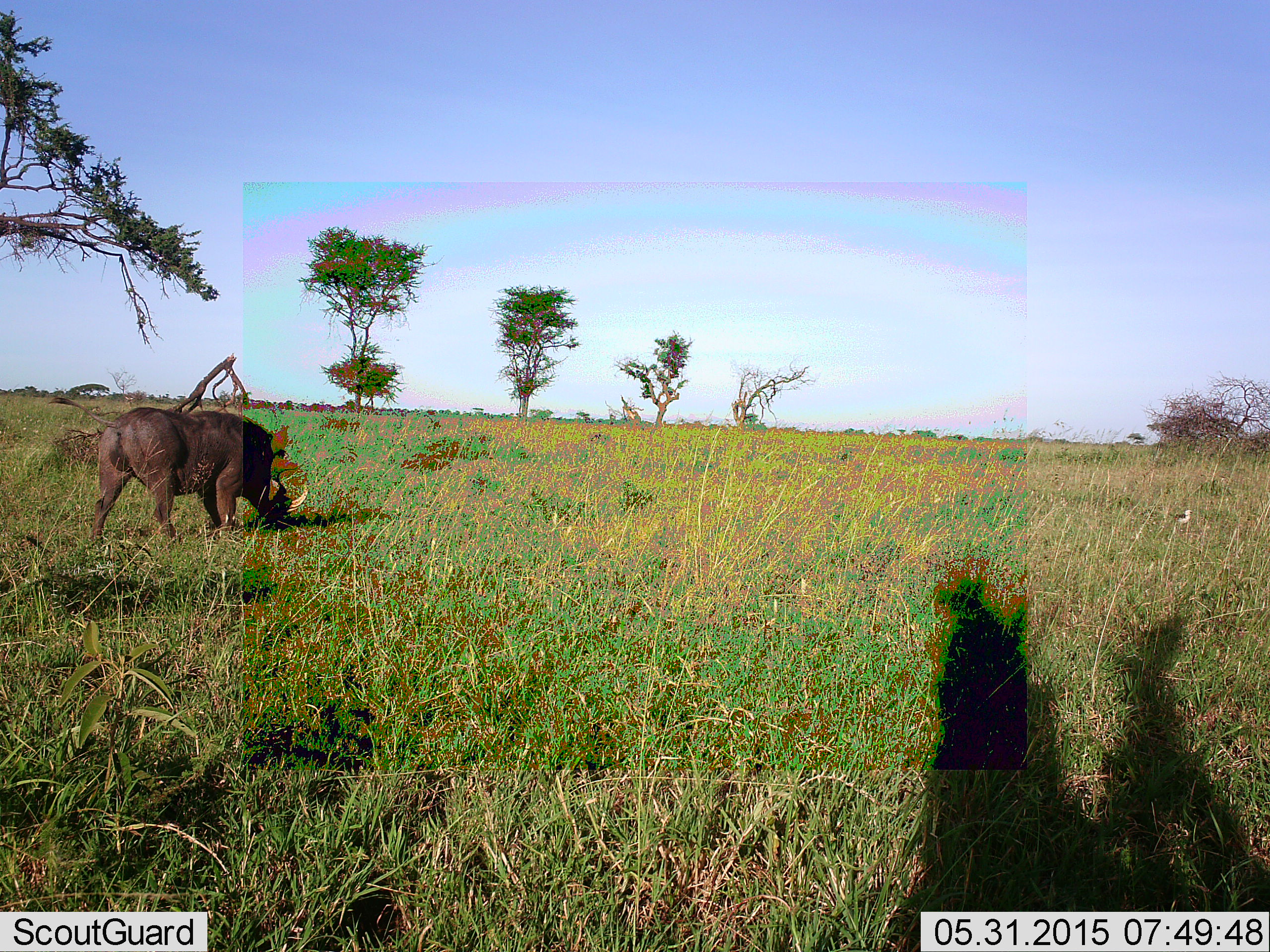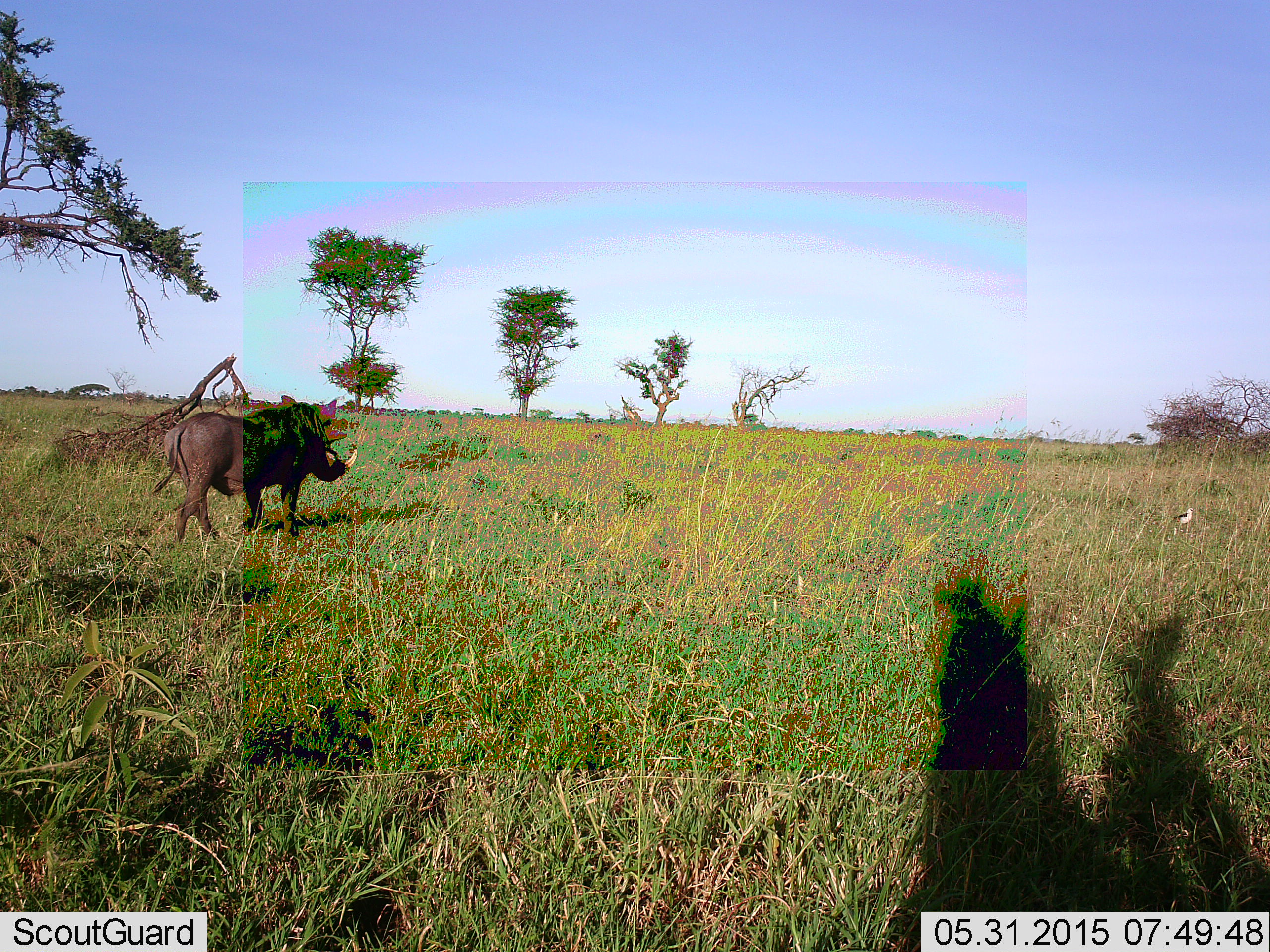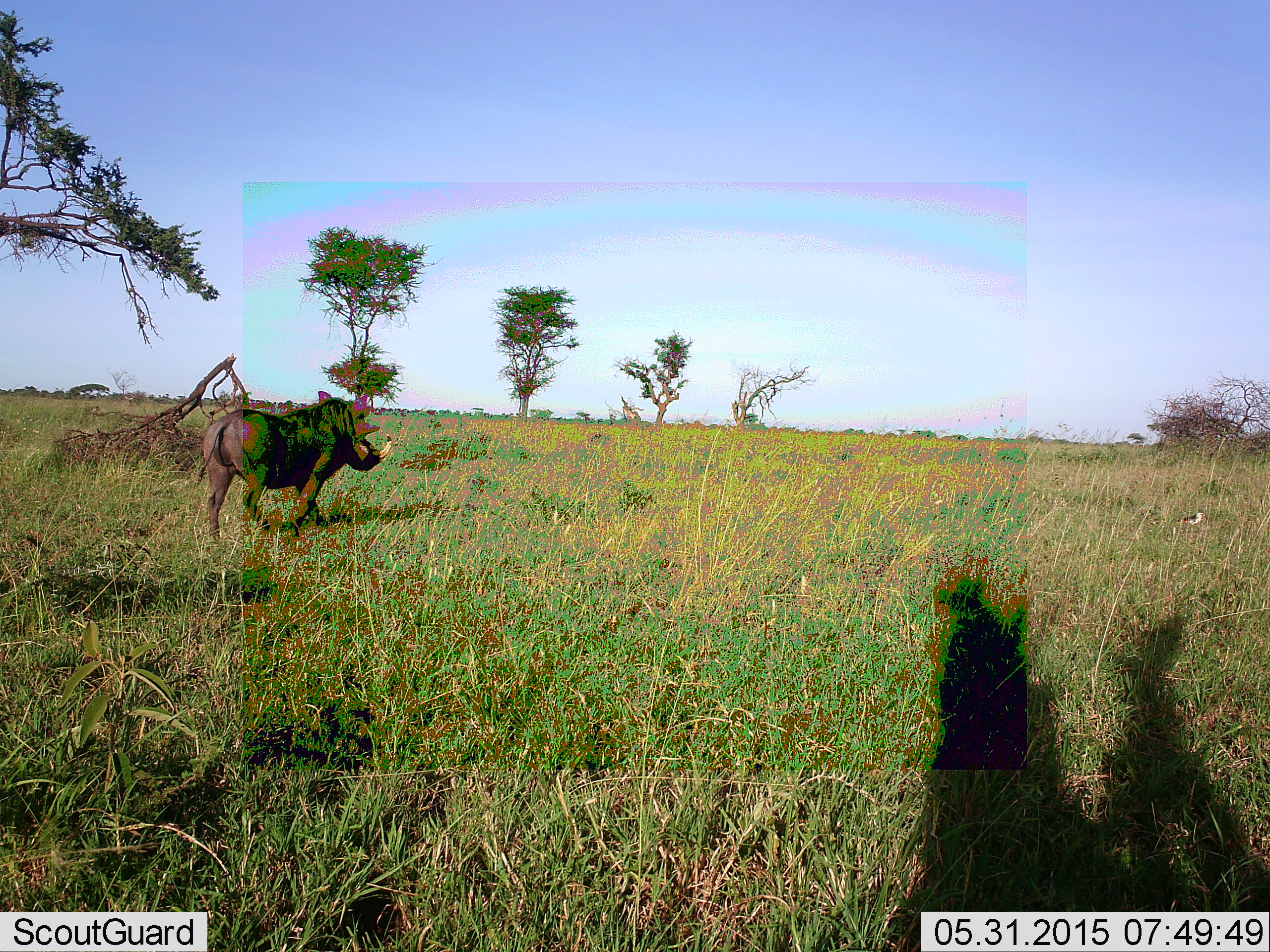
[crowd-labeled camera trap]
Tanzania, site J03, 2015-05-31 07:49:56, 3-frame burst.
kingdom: Animalia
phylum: Chordata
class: Mammalia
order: Artiodactyla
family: Suidae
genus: Phacochoerus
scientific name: Phacochoerus africanus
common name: warthog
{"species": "warthog (Phacochoerus africanus)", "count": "1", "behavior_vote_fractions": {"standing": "0%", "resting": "0%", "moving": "100%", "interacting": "0%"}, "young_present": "0%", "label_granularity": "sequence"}